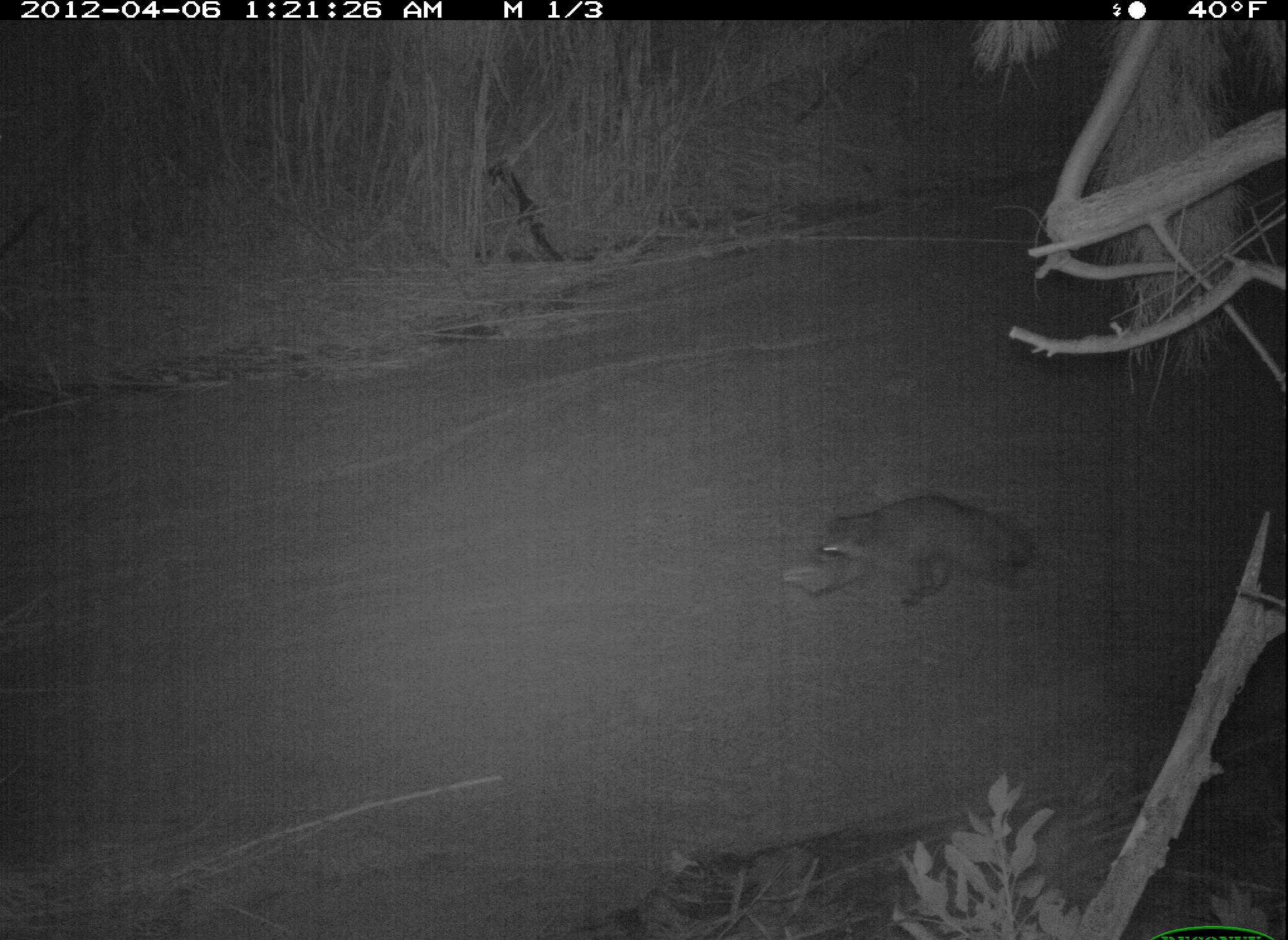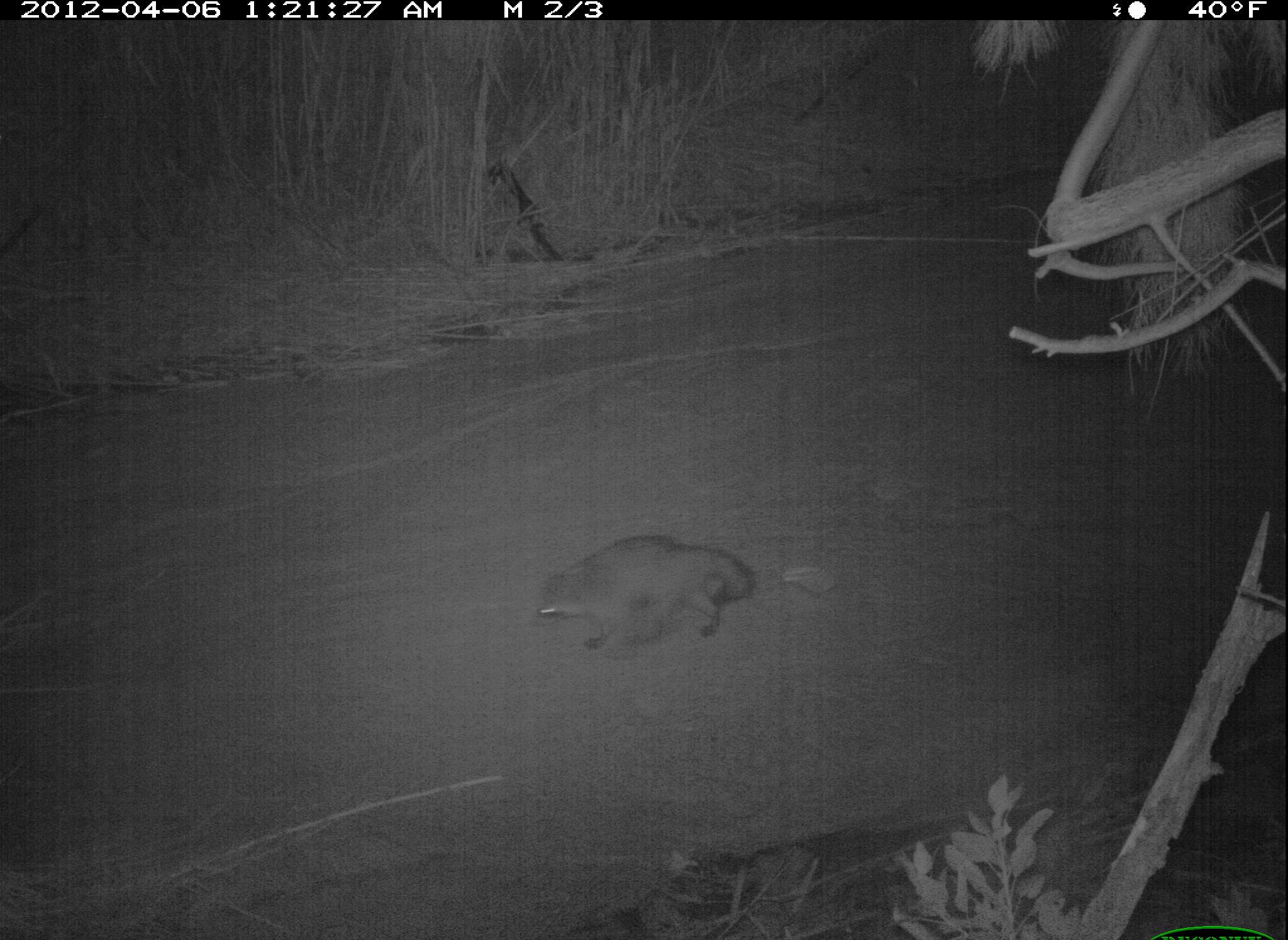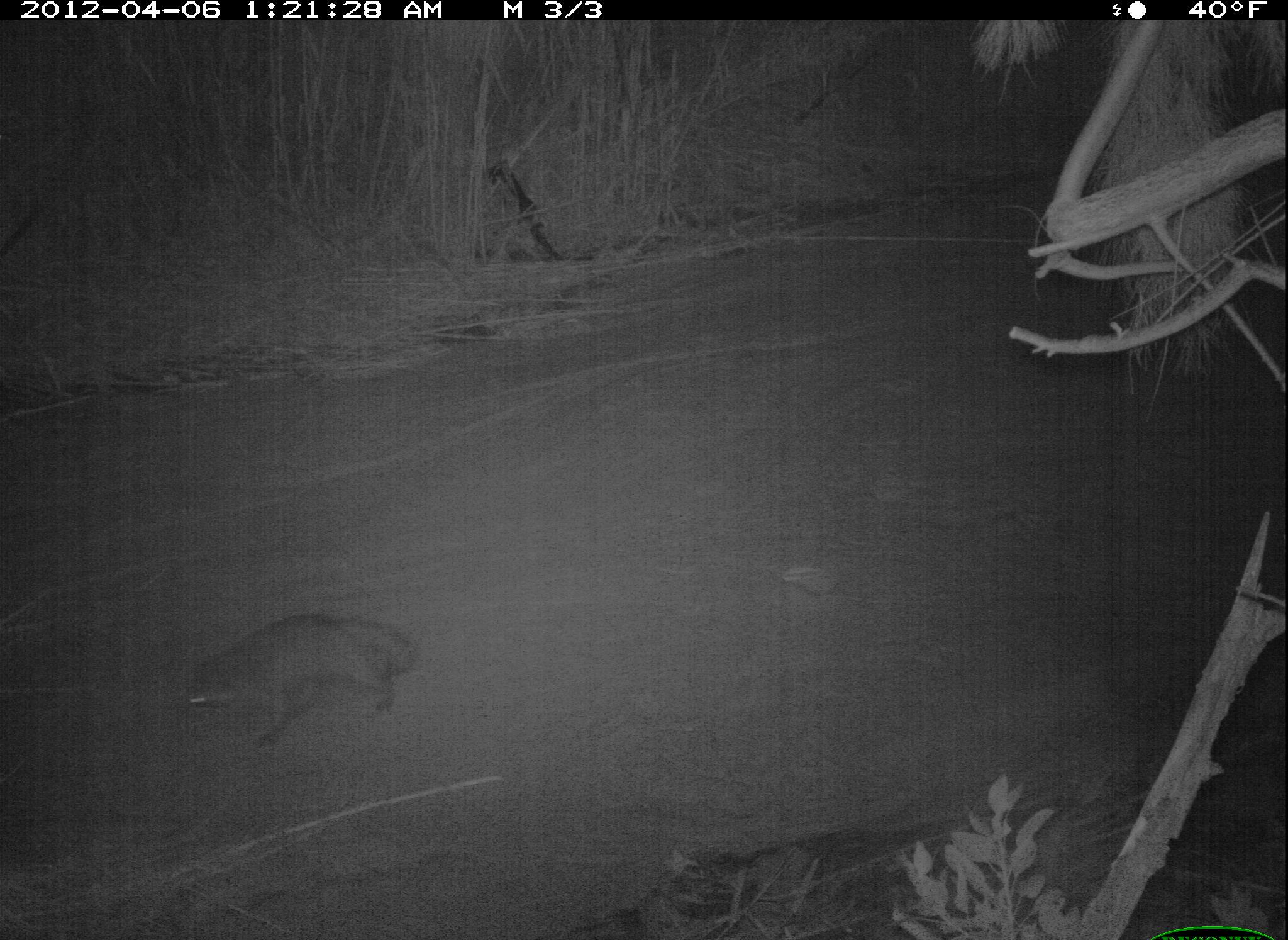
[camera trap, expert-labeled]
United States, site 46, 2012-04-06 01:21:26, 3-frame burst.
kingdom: Animalia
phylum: Chordata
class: Mammalia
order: Carnivora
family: Procyonidae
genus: Procyon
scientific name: Procyon lotor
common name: raccoon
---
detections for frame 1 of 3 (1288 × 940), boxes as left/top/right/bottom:
raccoon: 770/470/1042/644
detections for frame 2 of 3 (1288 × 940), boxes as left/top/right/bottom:
raccoon: 517/520/795/672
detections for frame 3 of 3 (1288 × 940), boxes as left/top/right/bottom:
raccoon: 156/594/435/733